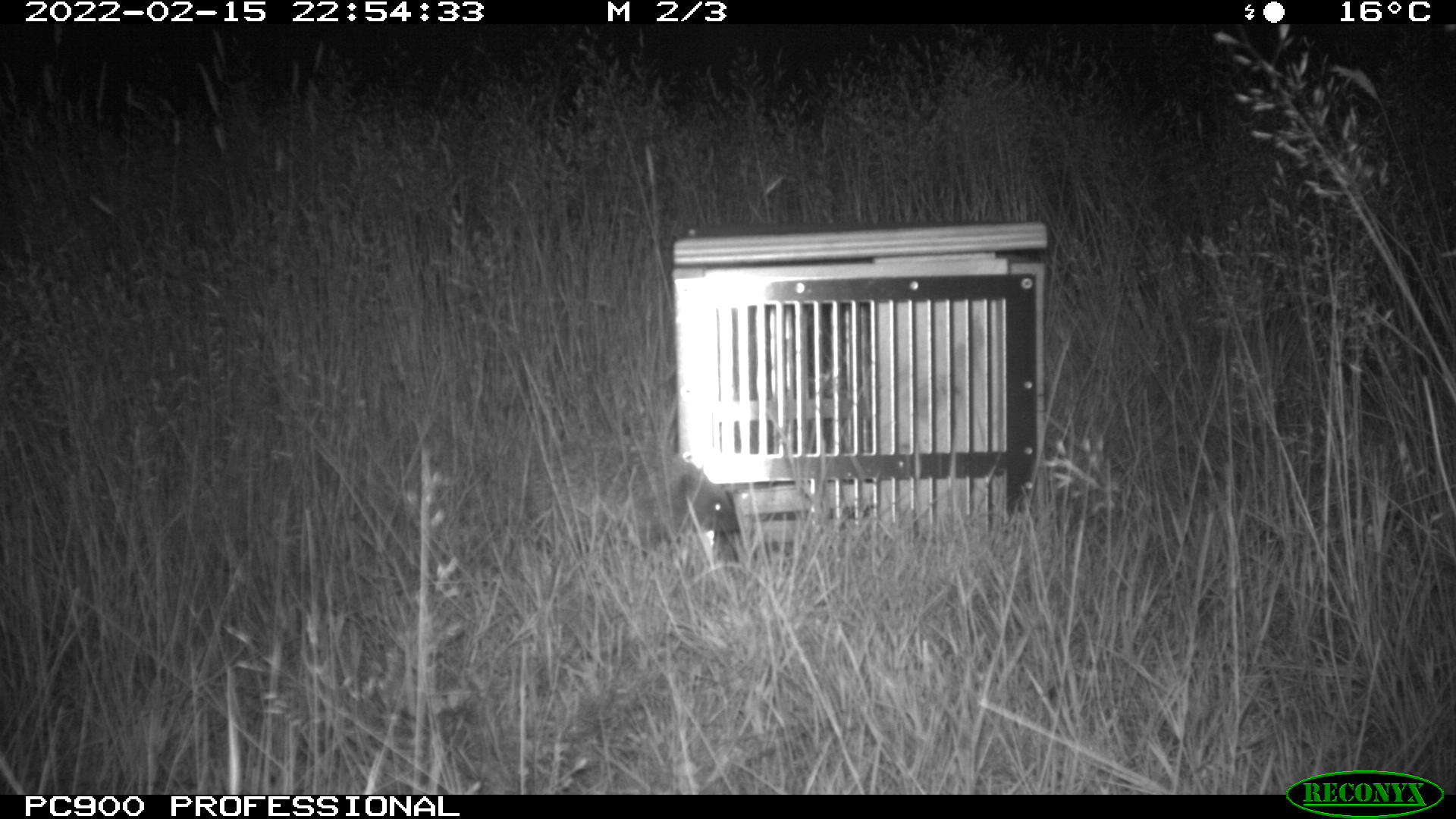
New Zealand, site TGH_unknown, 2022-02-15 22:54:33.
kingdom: Animalia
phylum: Chordata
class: Mammalia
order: Eulipotyphla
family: Erinaceidae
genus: Erinaceus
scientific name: Erinaceus europaeus europaeus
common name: european hedgehog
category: hedgehog